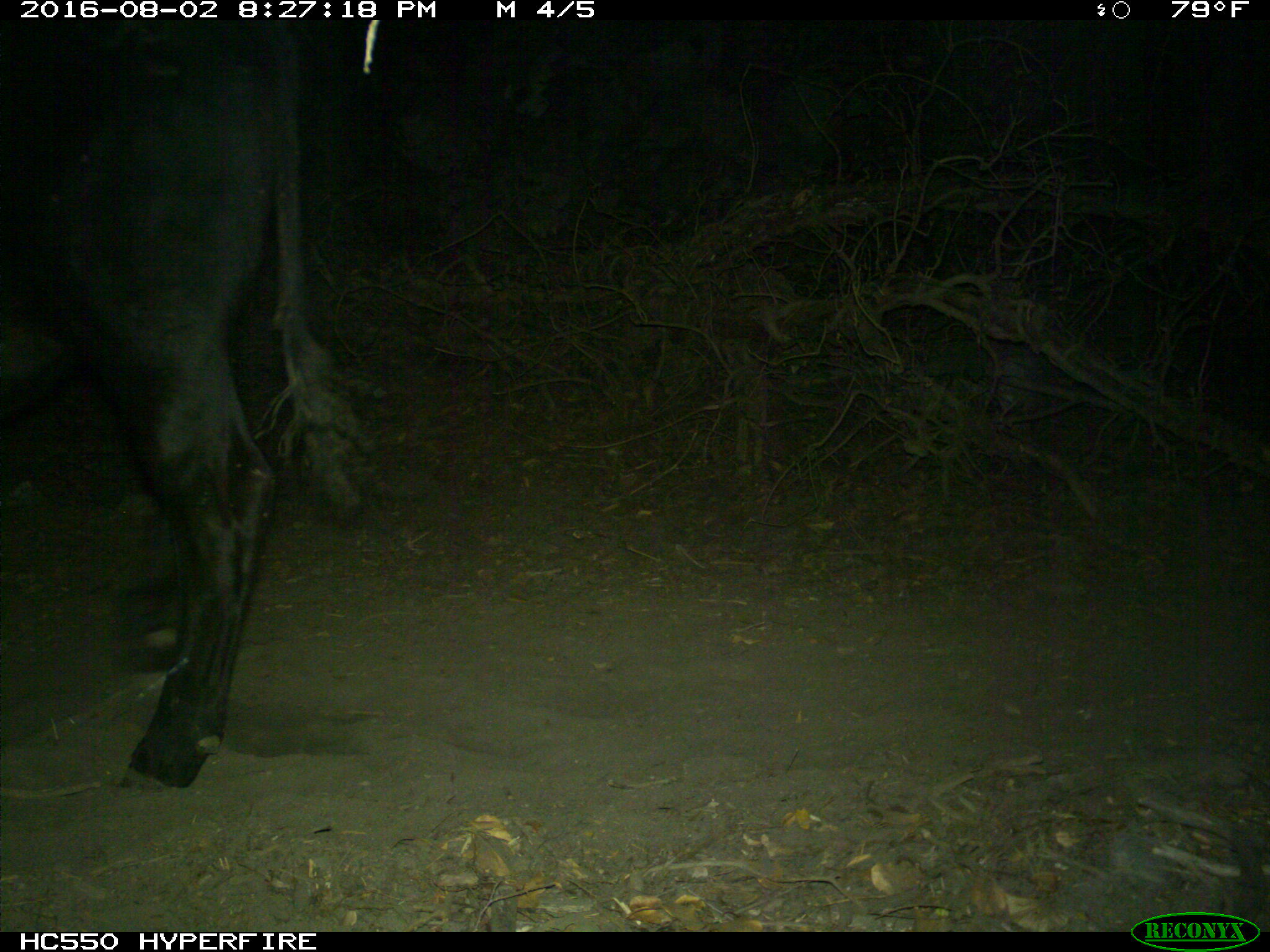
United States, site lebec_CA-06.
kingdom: Animalia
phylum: Chordata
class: Mammalia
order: Artiodactyla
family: Bovidae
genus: Bos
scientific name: Bos taurus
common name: domestic cow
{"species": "Bos taurus (domestic cow)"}